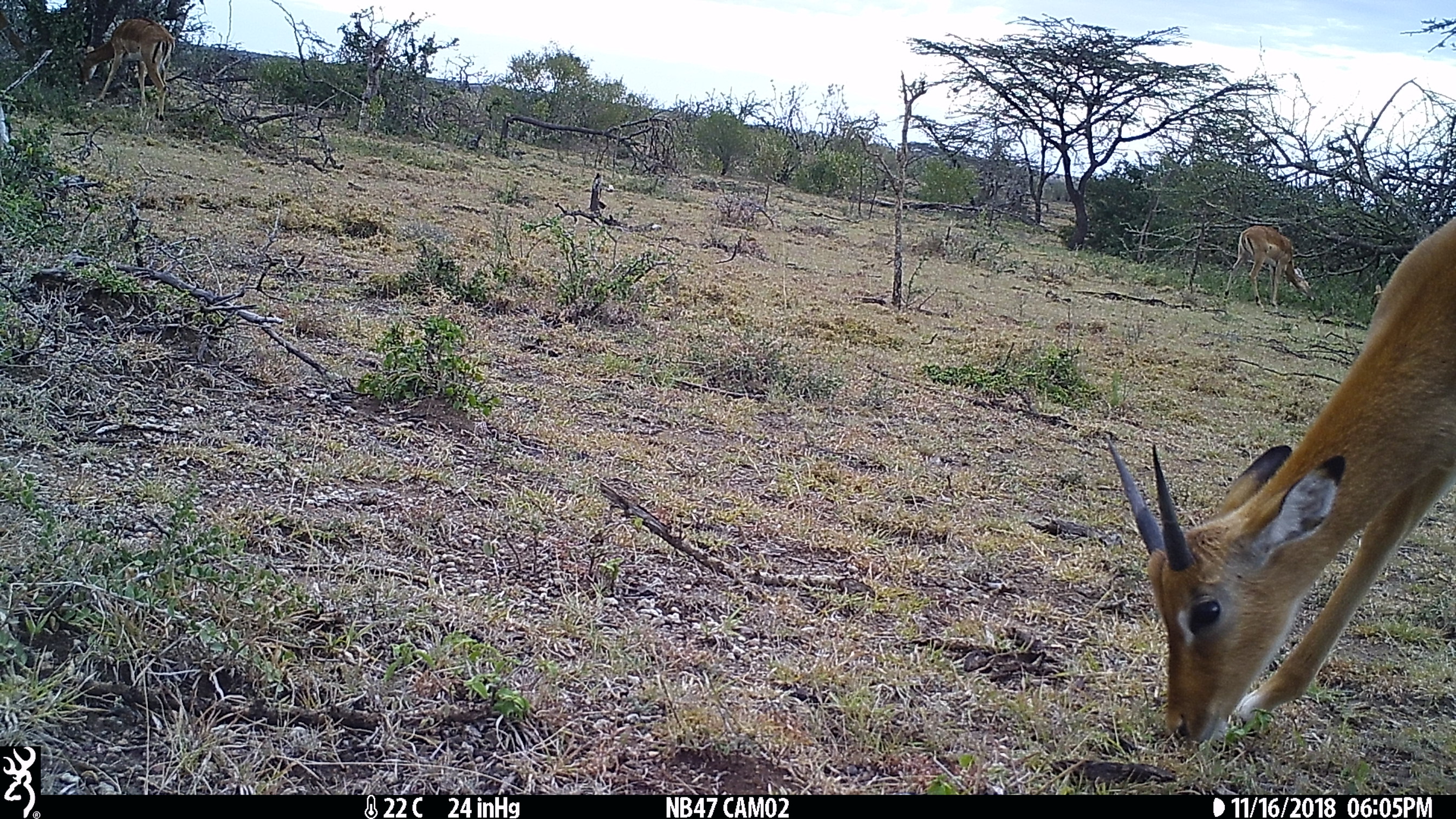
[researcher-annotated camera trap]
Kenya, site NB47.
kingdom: Animalia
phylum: Chordata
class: Mammalia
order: Artiodactyla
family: Bovidae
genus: Aepyceros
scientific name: Aepyceros melampus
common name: impala